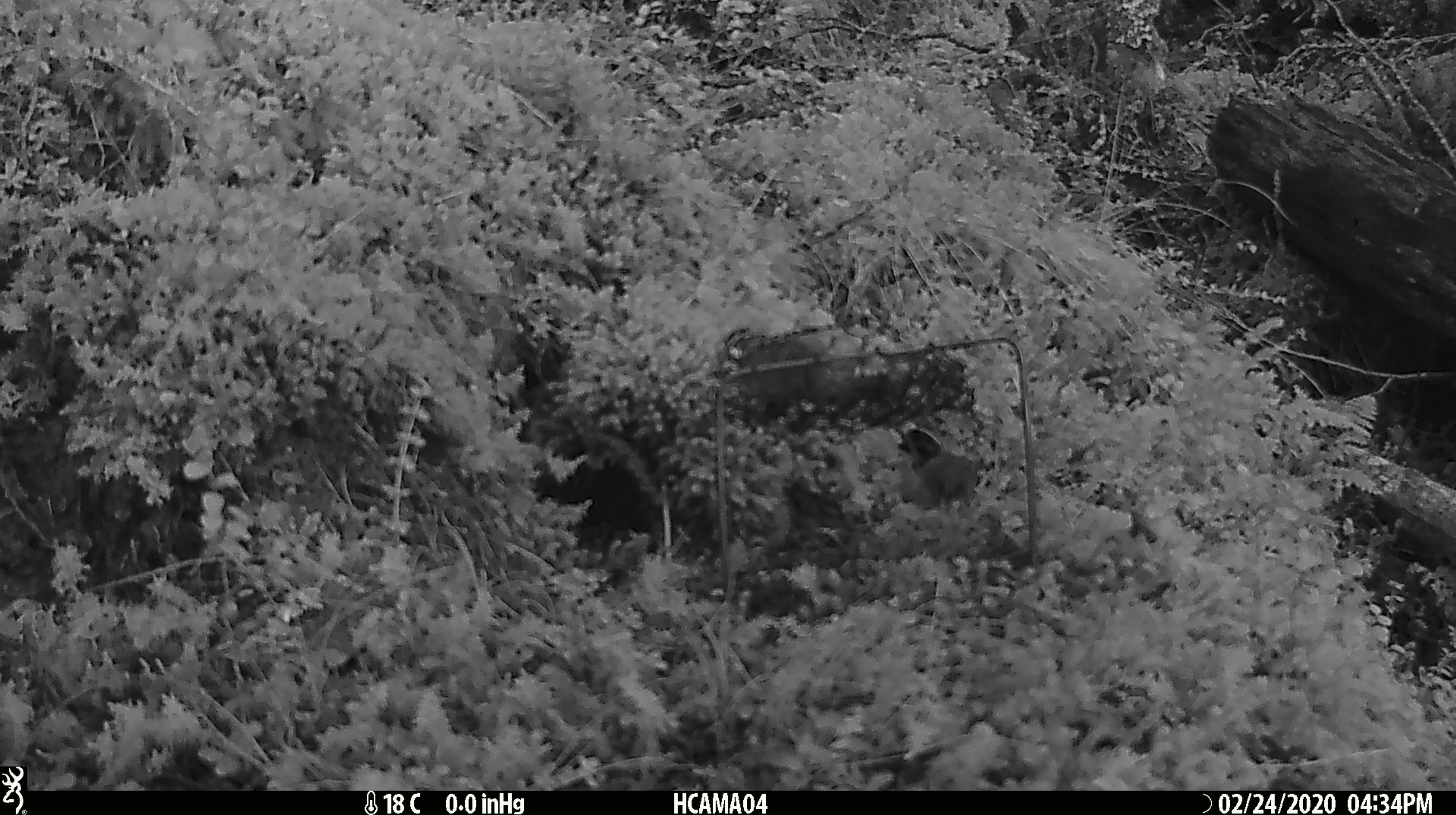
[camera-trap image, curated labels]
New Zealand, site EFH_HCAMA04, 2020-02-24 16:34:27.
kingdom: Animalia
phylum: Chordata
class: Mammalia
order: Rodentia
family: Muridae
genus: Mus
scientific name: Mus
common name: mouse